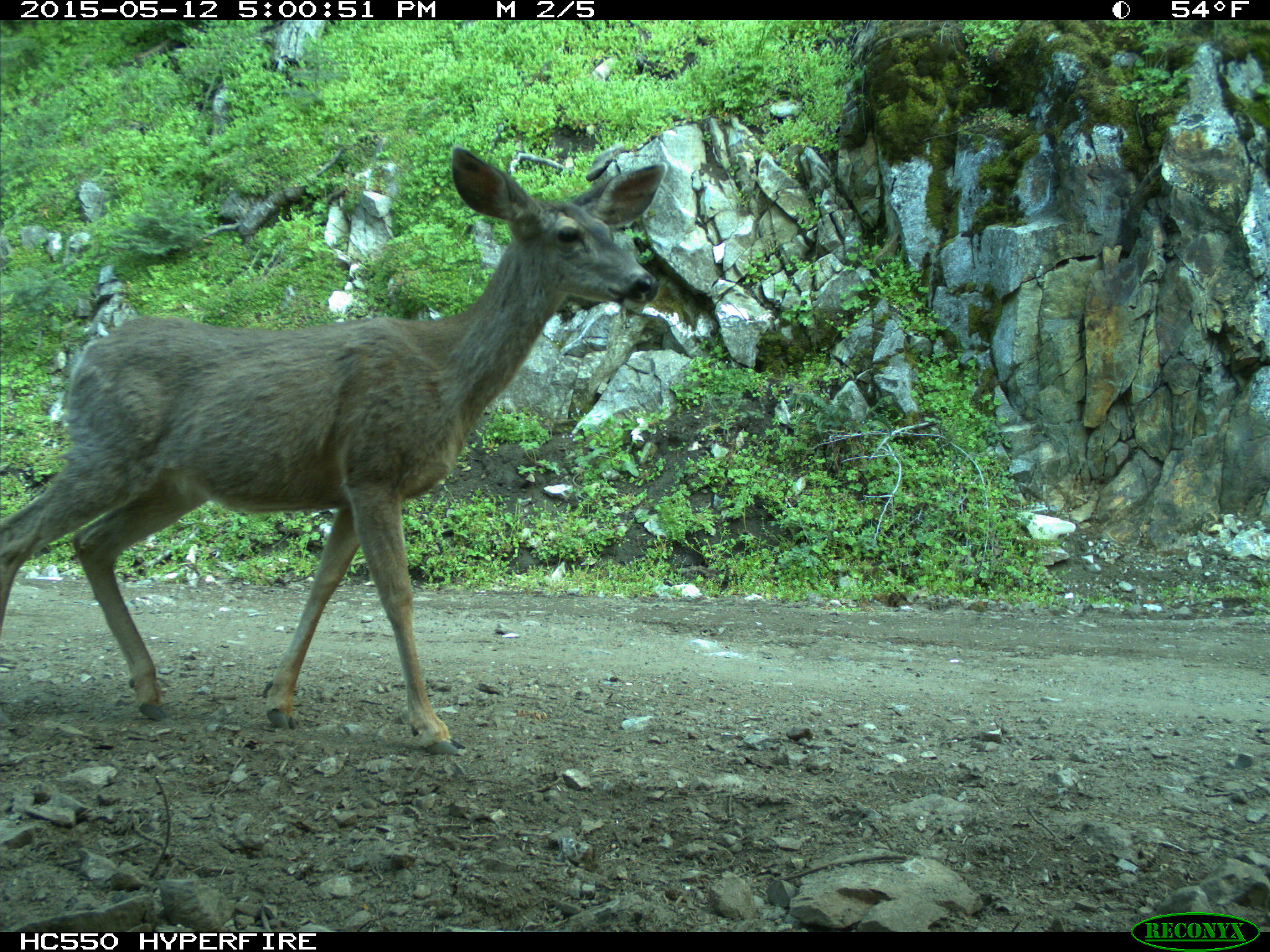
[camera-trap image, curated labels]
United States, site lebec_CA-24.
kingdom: Animalia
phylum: Chordata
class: Mammalia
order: Artiodactyla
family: Cervidae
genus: Odocoileus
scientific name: Odocoileus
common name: deer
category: unidentified deer